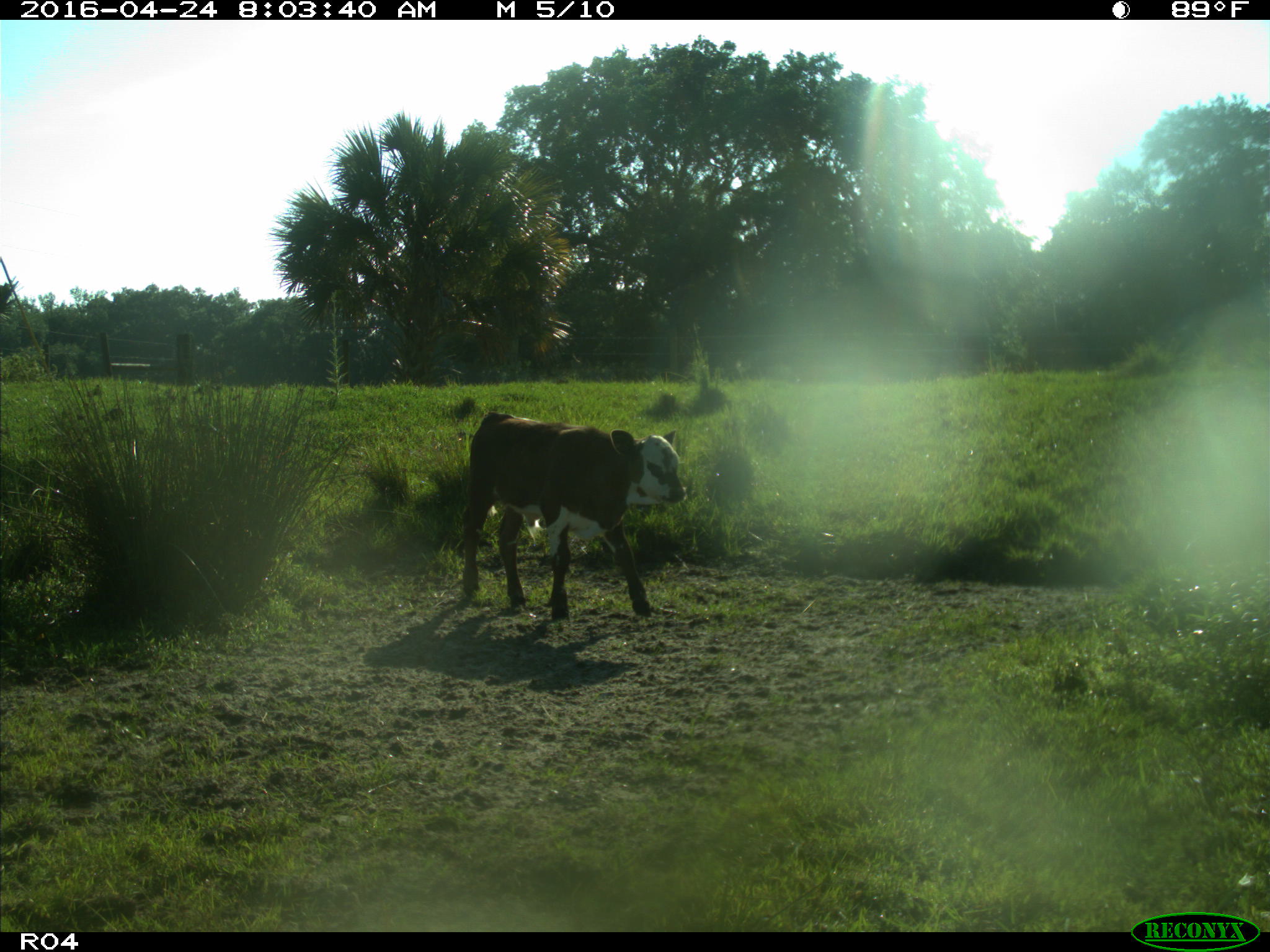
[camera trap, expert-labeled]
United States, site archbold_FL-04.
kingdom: Animalia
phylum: Chordata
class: Mammalia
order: Artiodactyla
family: Bovidae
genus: Bos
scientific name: Bos taurus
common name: domestic cow